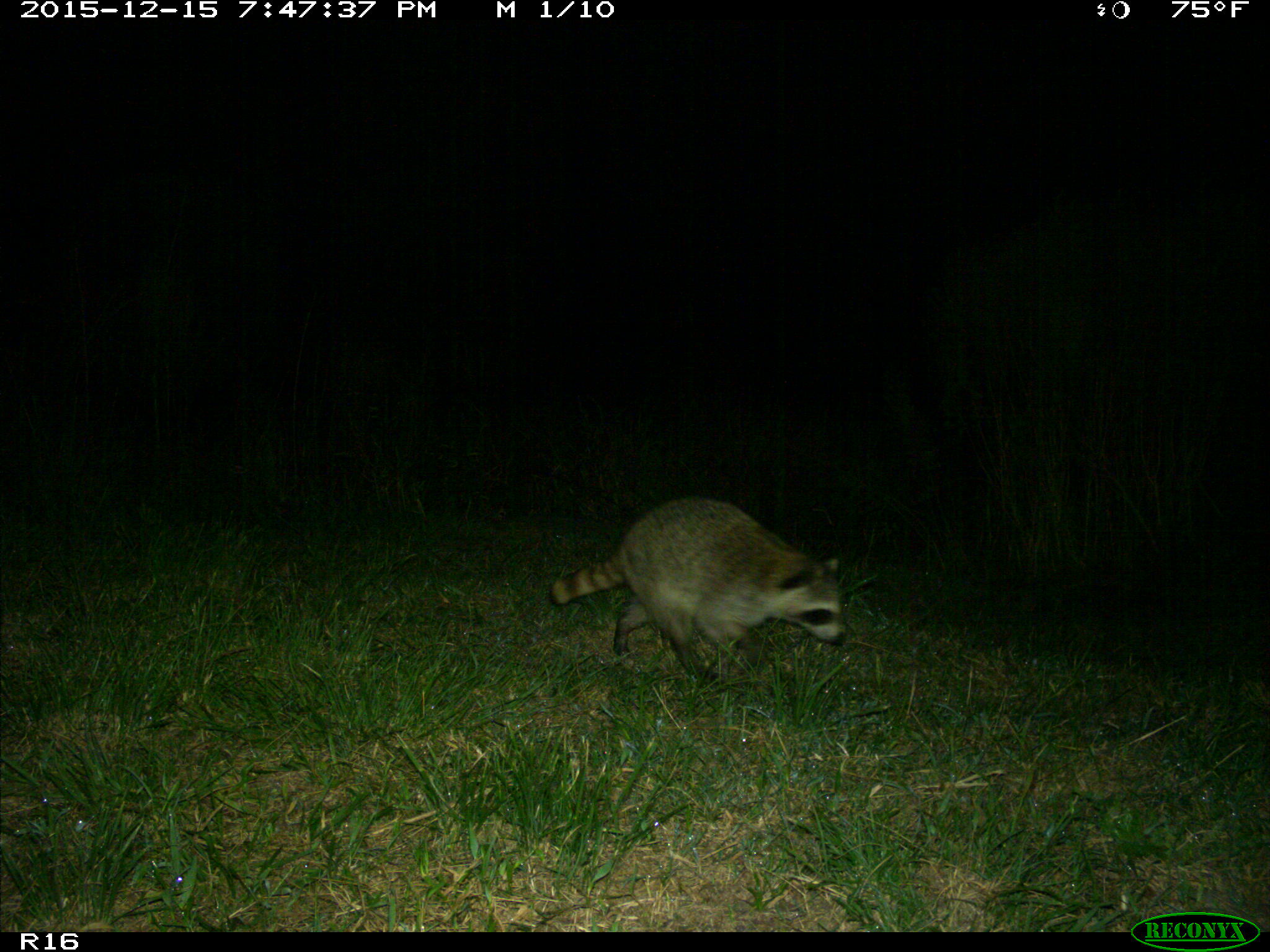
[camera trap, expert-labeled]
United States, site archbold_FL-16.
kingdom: Animalia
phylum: Chordata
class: Mammalia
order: Carnivora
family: Procyonidae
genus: Procyon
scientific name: Procyon lotor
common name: common raccoon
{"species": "Procyon lotor (common raccoon)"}